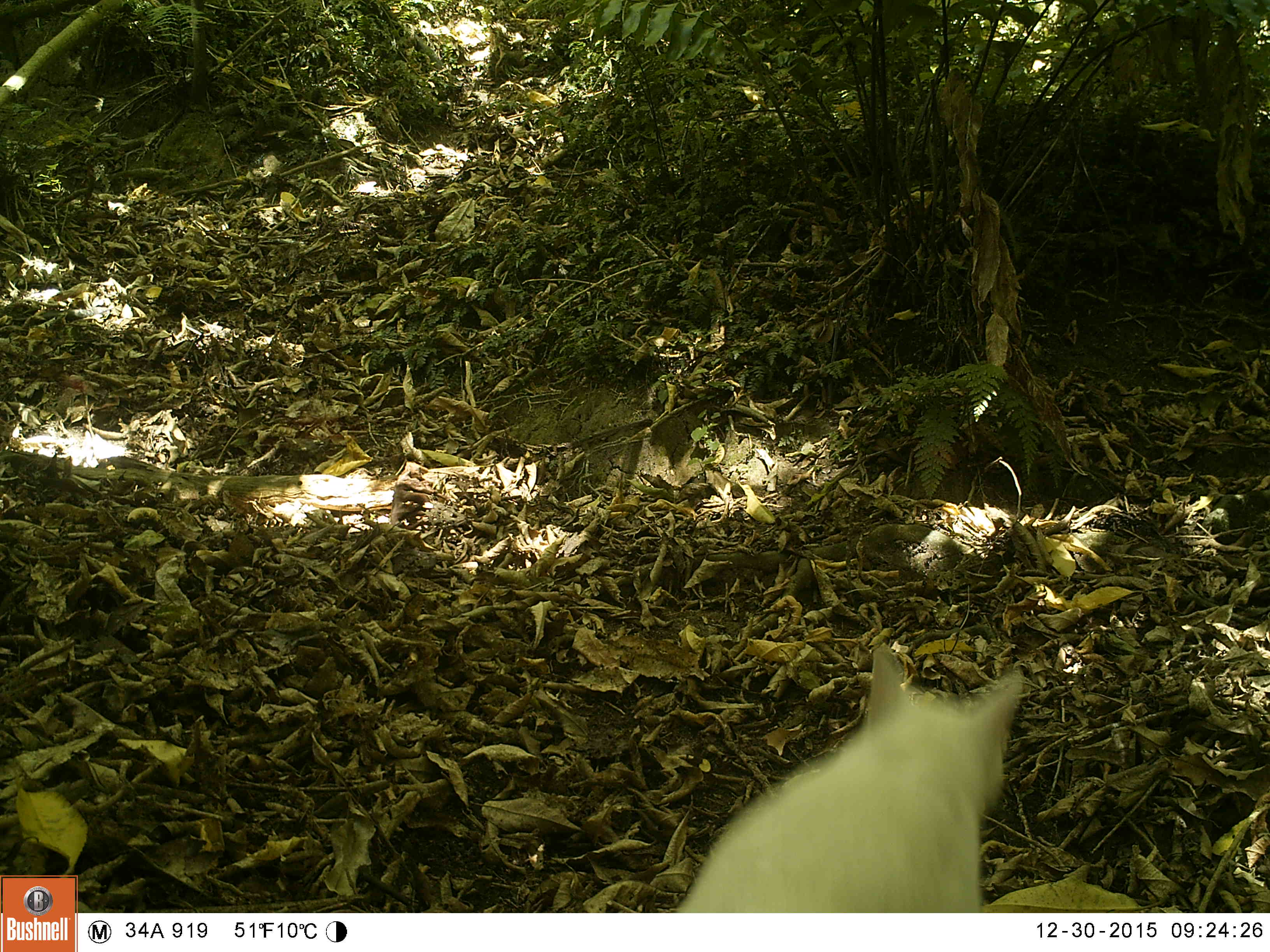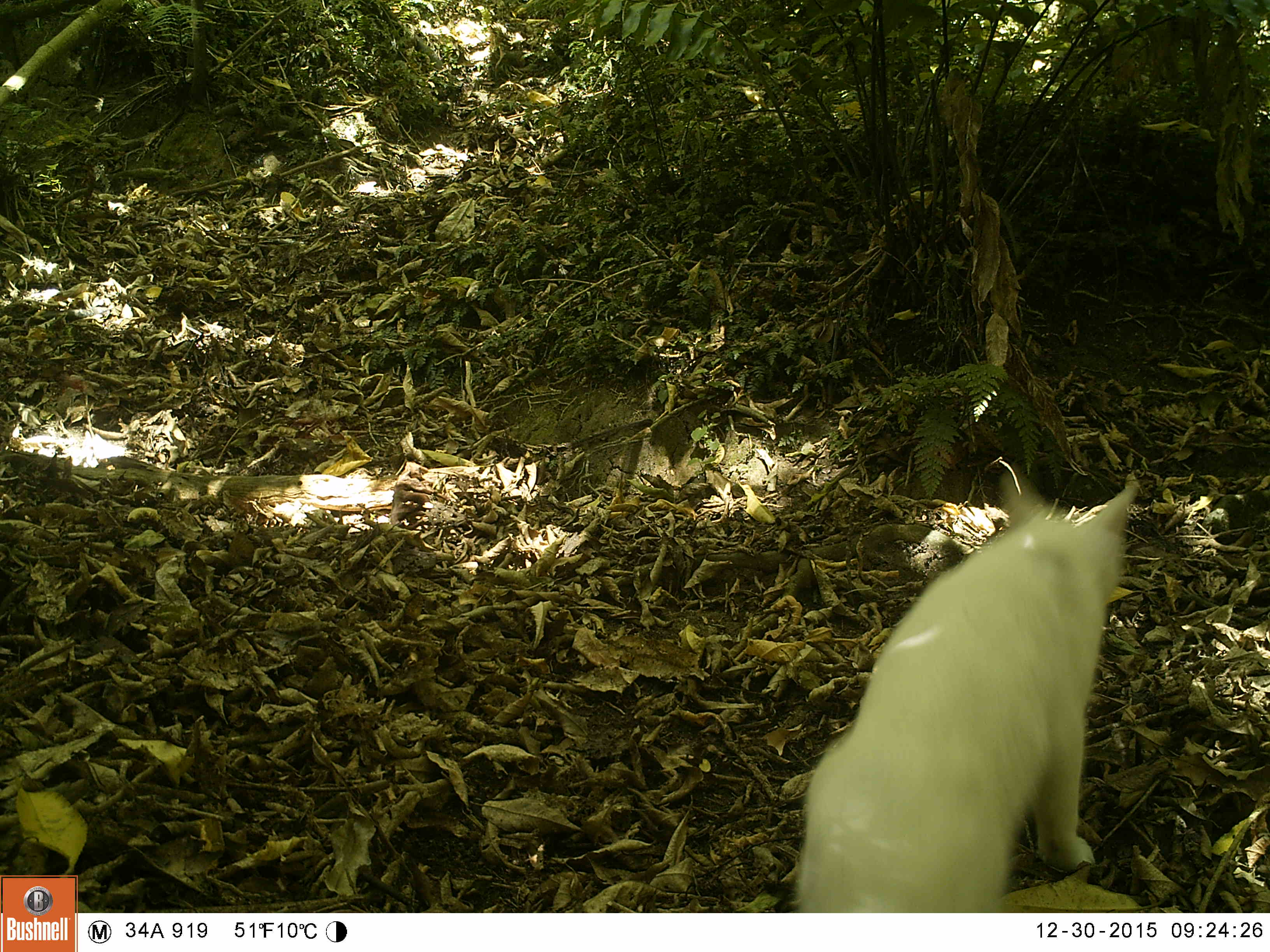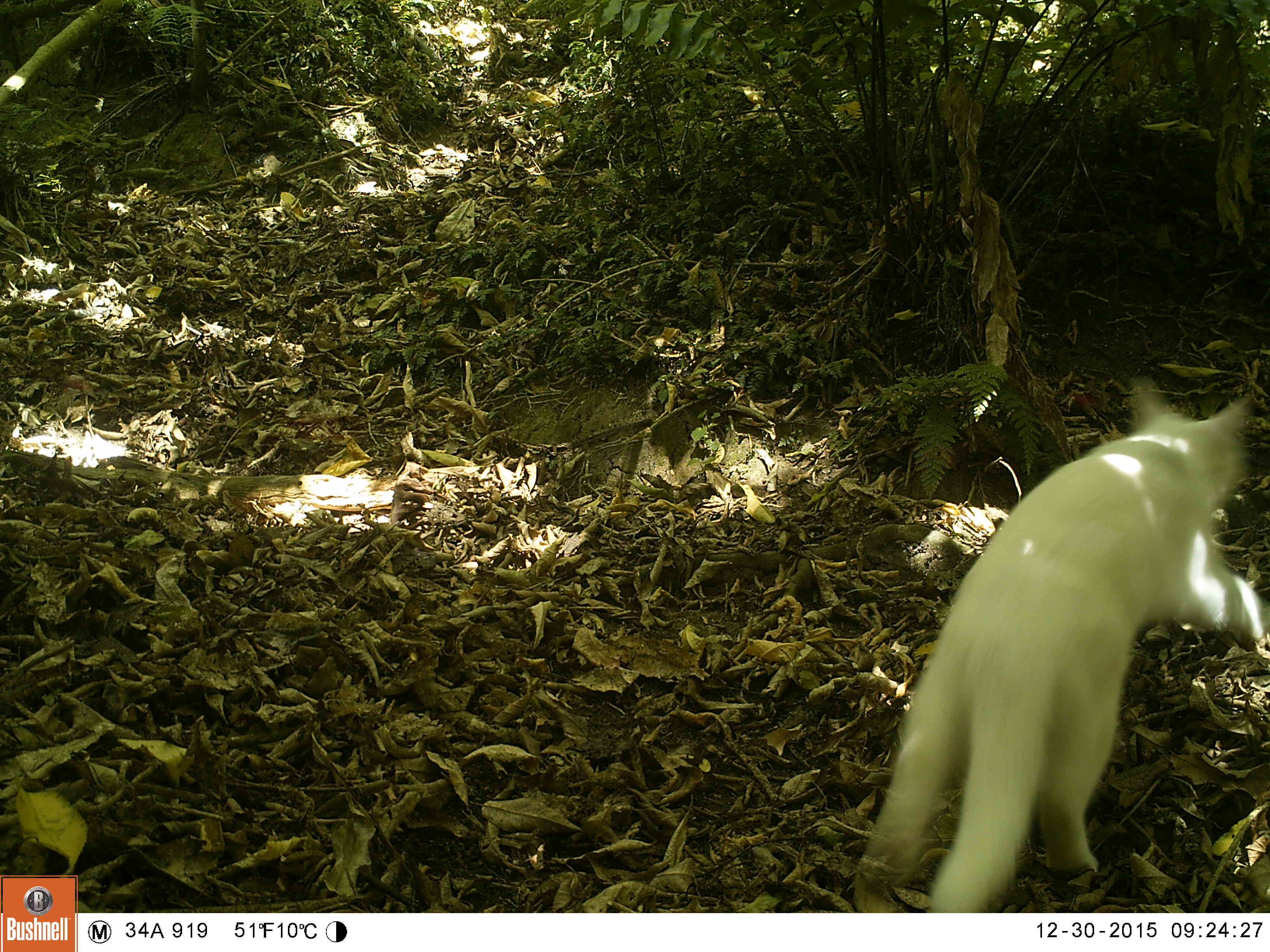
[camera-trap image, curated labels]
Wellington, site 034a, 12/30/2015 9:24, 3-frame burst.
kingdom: Animalia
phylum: Chordata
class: Mammalia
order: Carnivora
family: Felidae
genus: Felis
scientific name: Felis catus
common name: cat